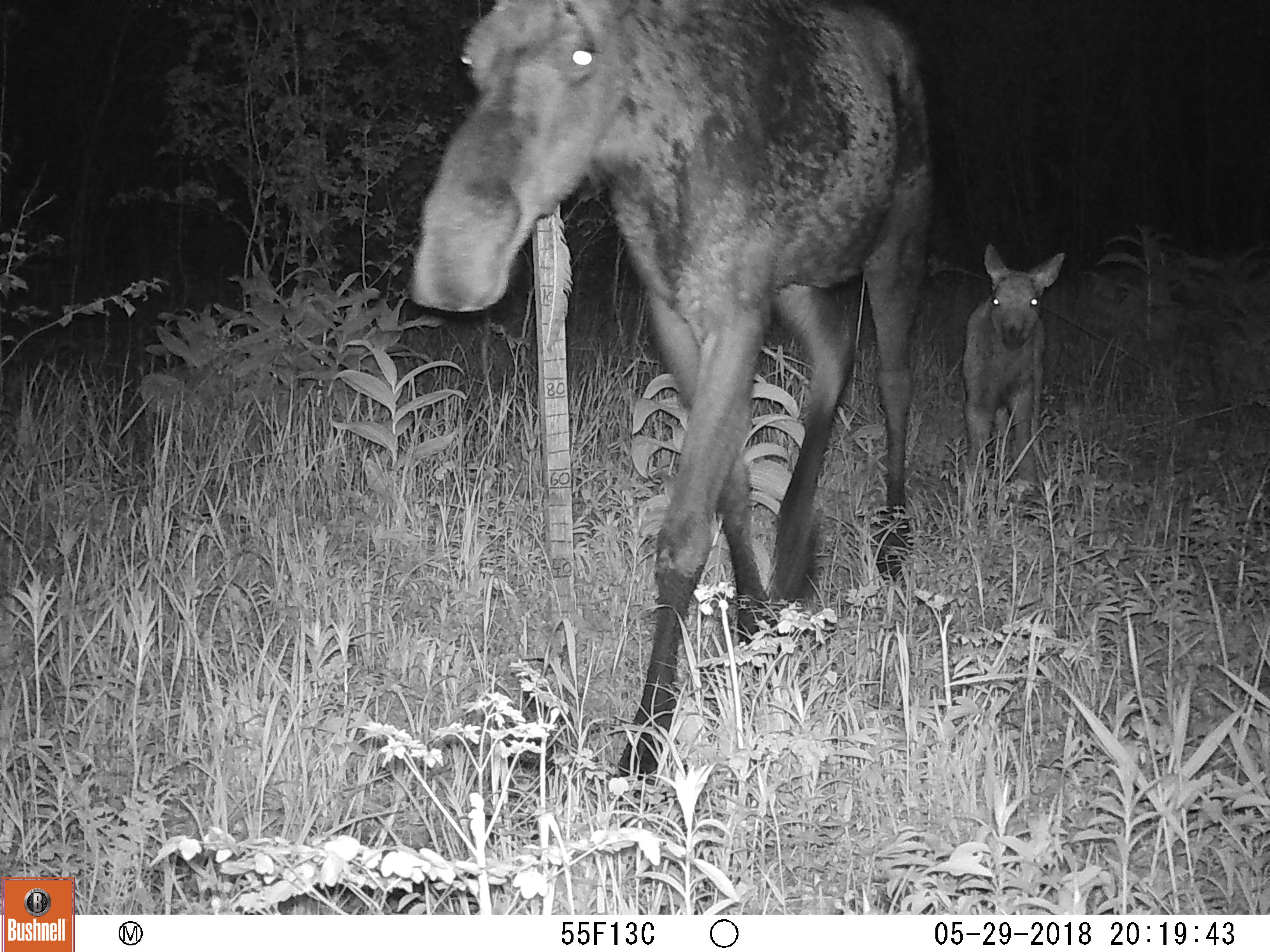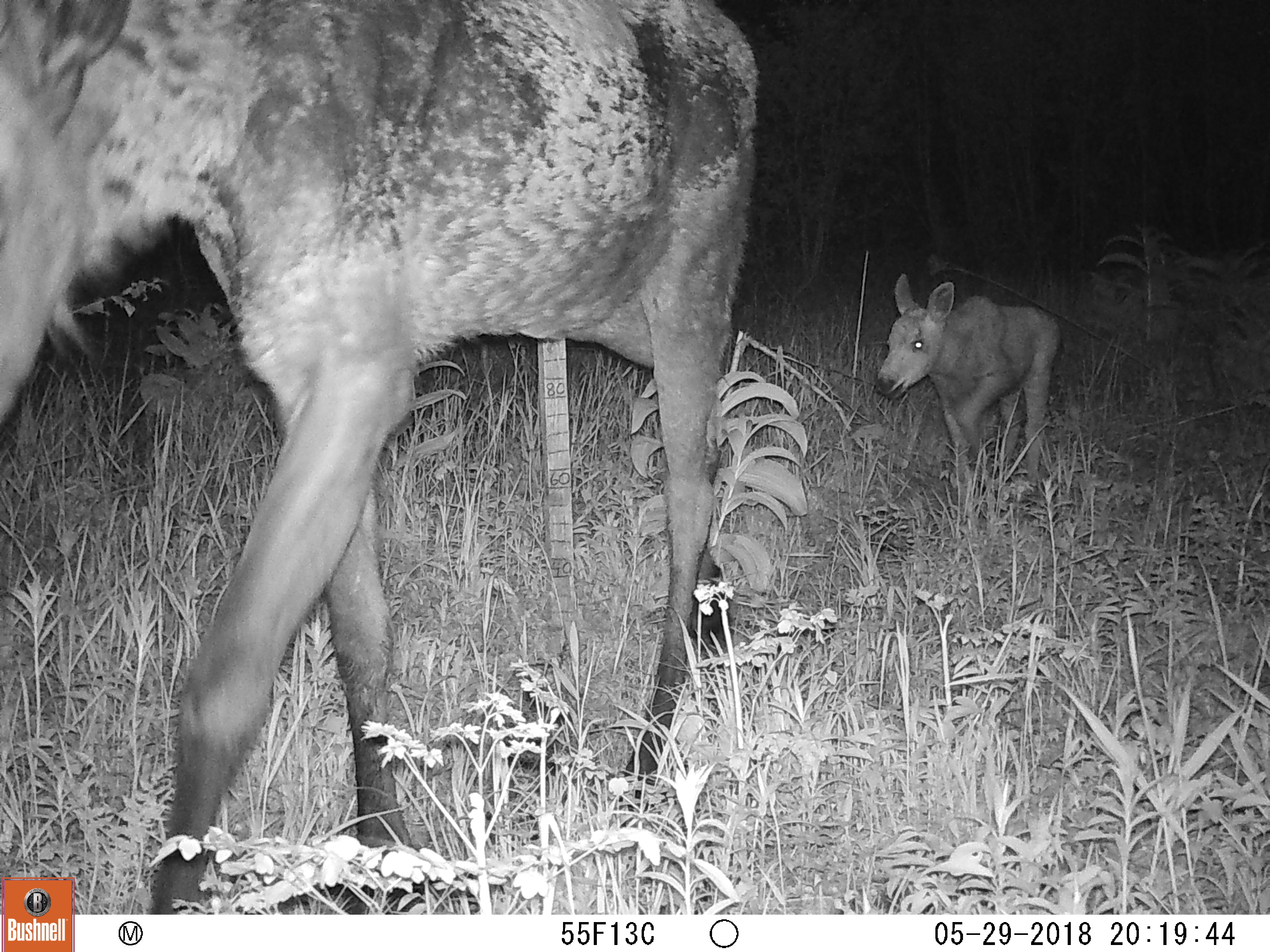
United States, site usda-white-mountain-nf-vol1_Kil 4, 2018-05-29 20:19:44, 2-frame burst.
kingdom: Animalia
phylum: Chordata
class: Mammalia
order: Artiodactyla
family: Cervidae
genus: Alces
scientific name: Alces alces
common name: moose